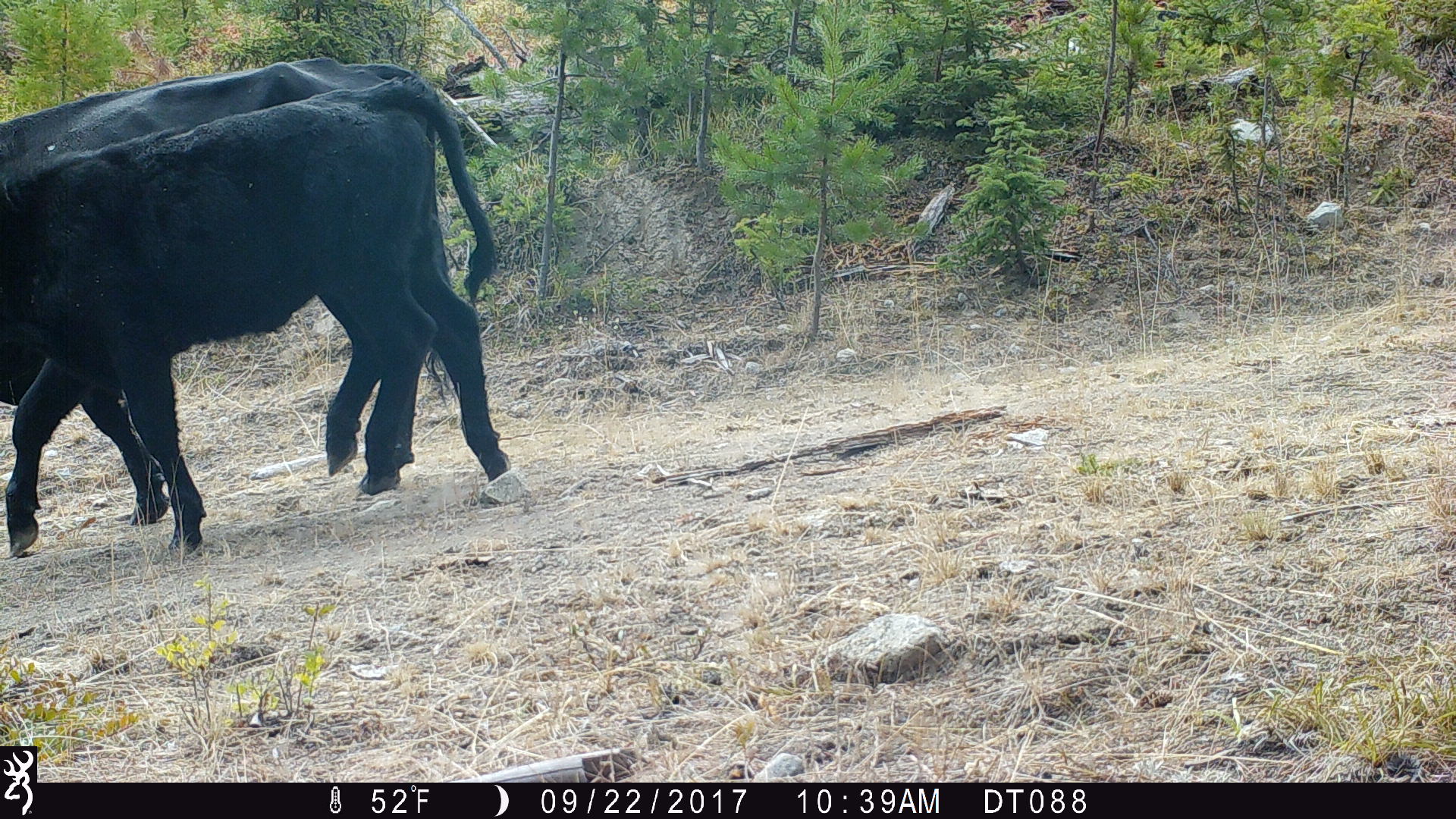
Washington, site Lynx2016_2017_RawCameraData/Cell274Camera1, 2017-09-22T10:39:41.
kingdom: Animalia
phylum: Chordata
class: Mammalia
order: Artiodactyla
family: Bovidae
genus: Bos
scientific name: Bos taurus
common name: domestic cattle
Domestic cattle (Bos taurus). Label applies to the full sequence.